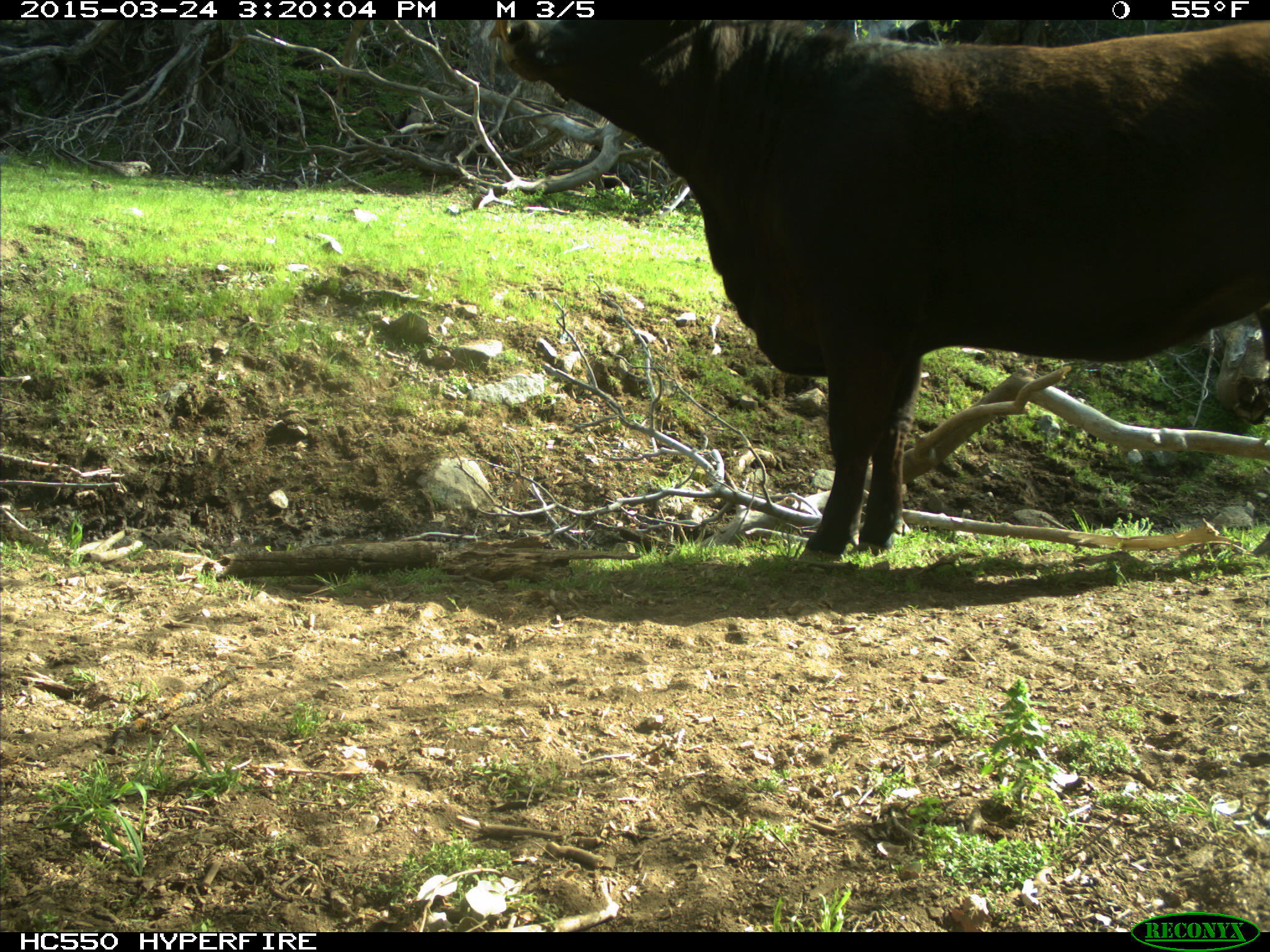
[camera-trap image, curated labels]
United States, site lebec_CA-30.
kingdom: Animalia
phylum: Chordata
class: Mammalia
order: Artiodactyla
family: Bovidae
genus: Bos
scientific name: Bos taurus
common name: domestic cow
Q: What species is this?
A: Bos taurus (domestic cow).